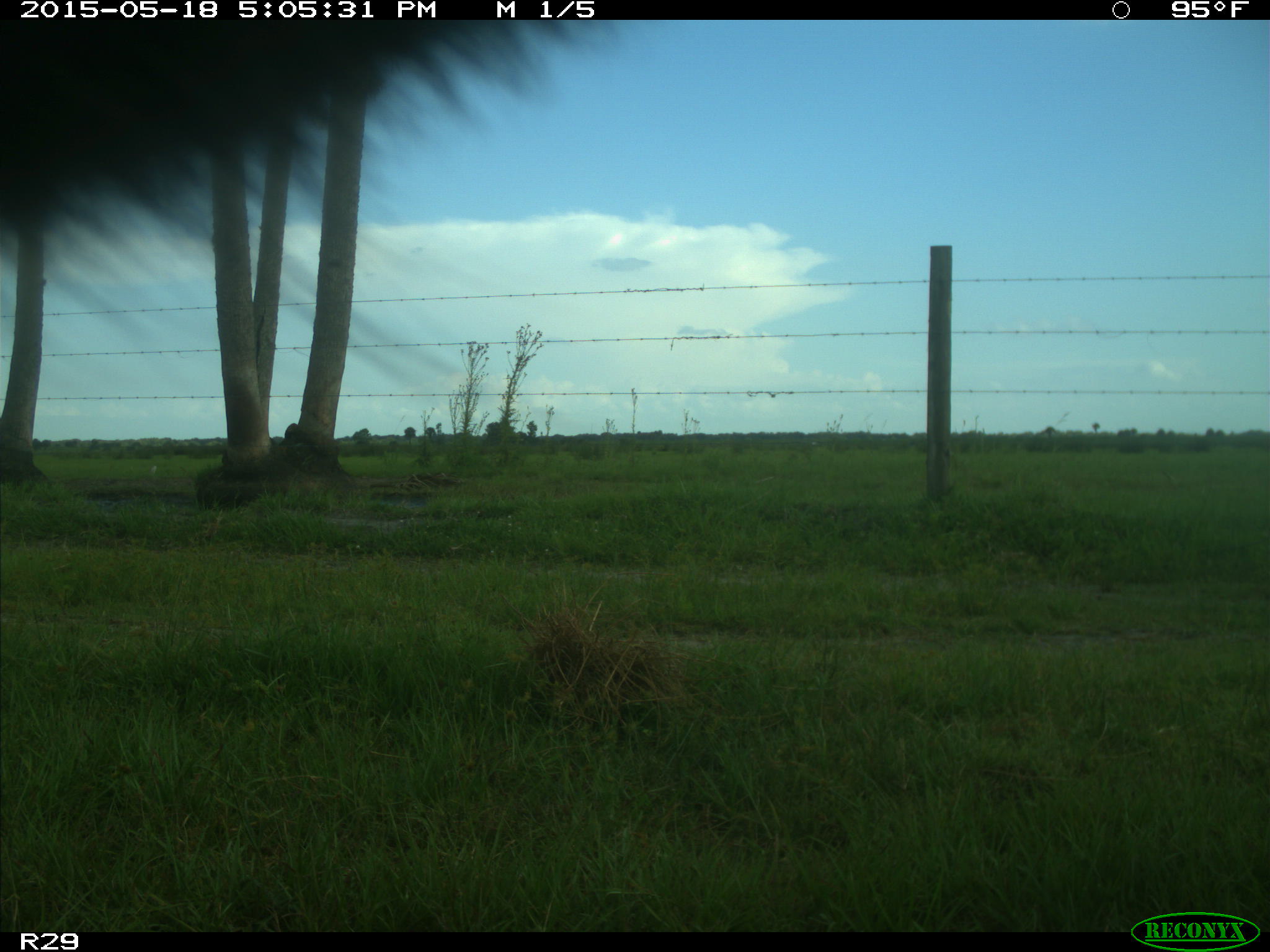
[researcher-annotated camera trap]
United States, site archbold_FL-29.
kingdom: Animalia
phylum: Chordata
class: Mammalia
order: Artiodactyla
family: Bovidae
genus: Bos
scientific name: Bos taurus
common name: domestic cow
Bos taurus (domestic cow).